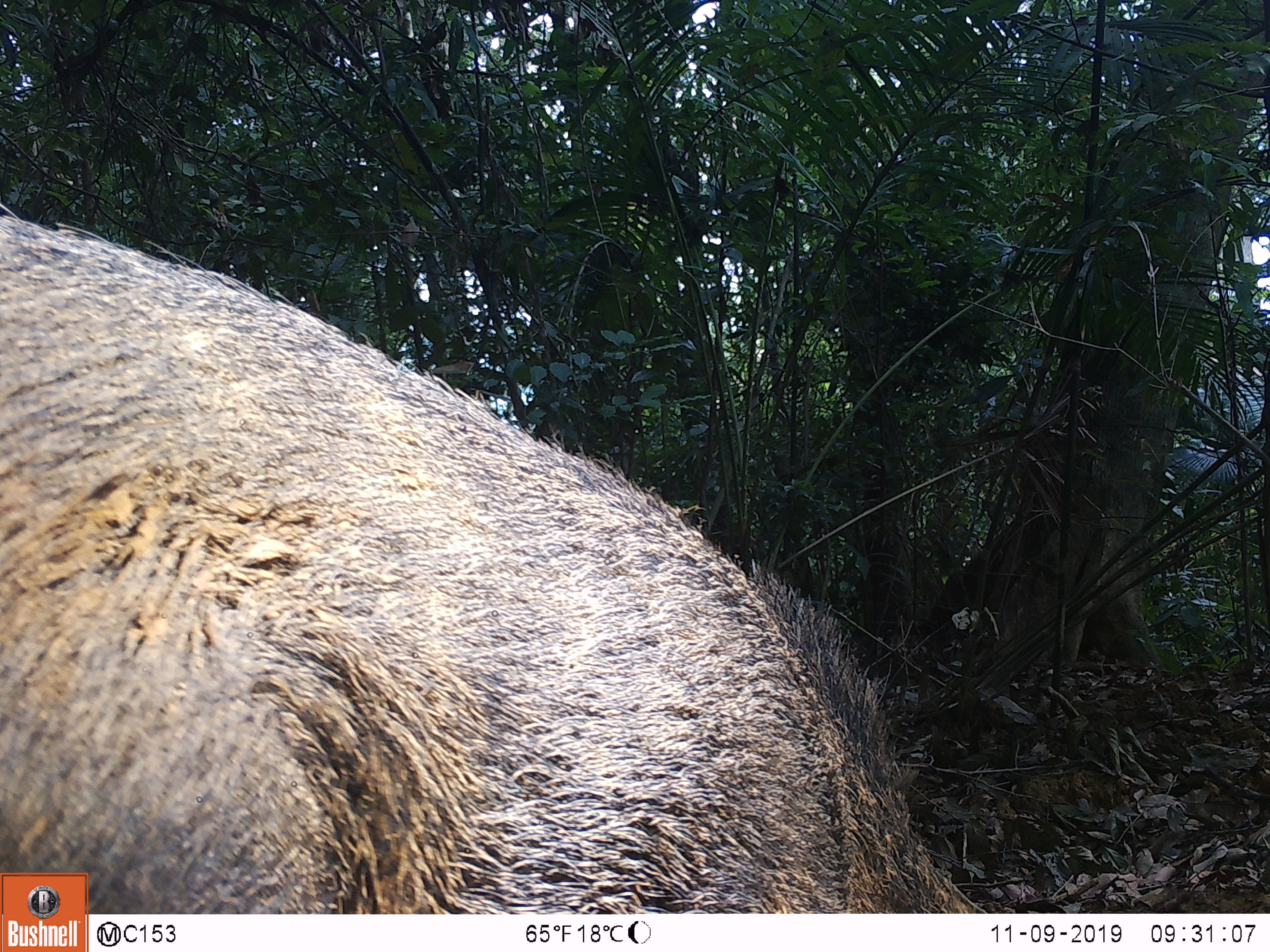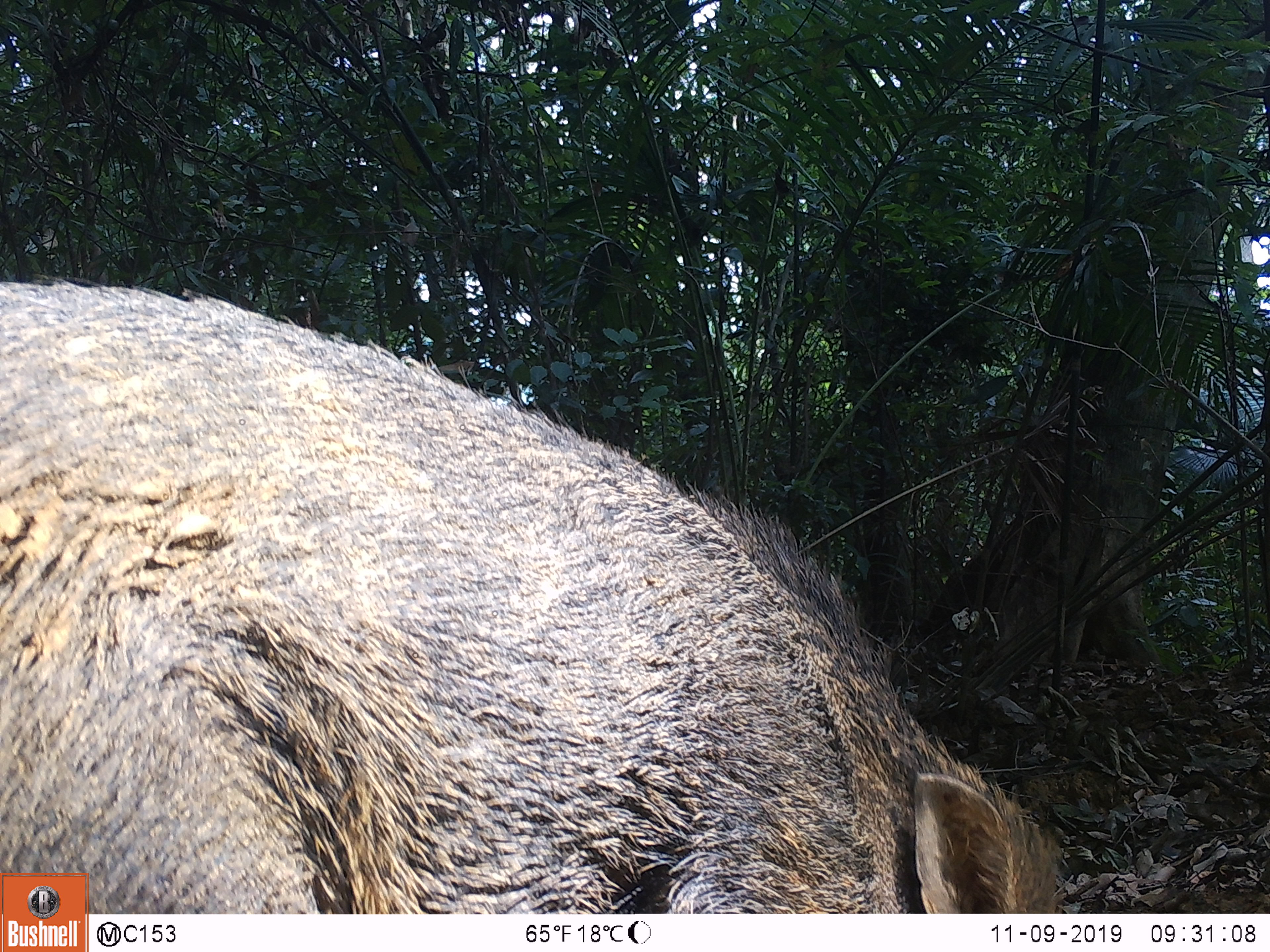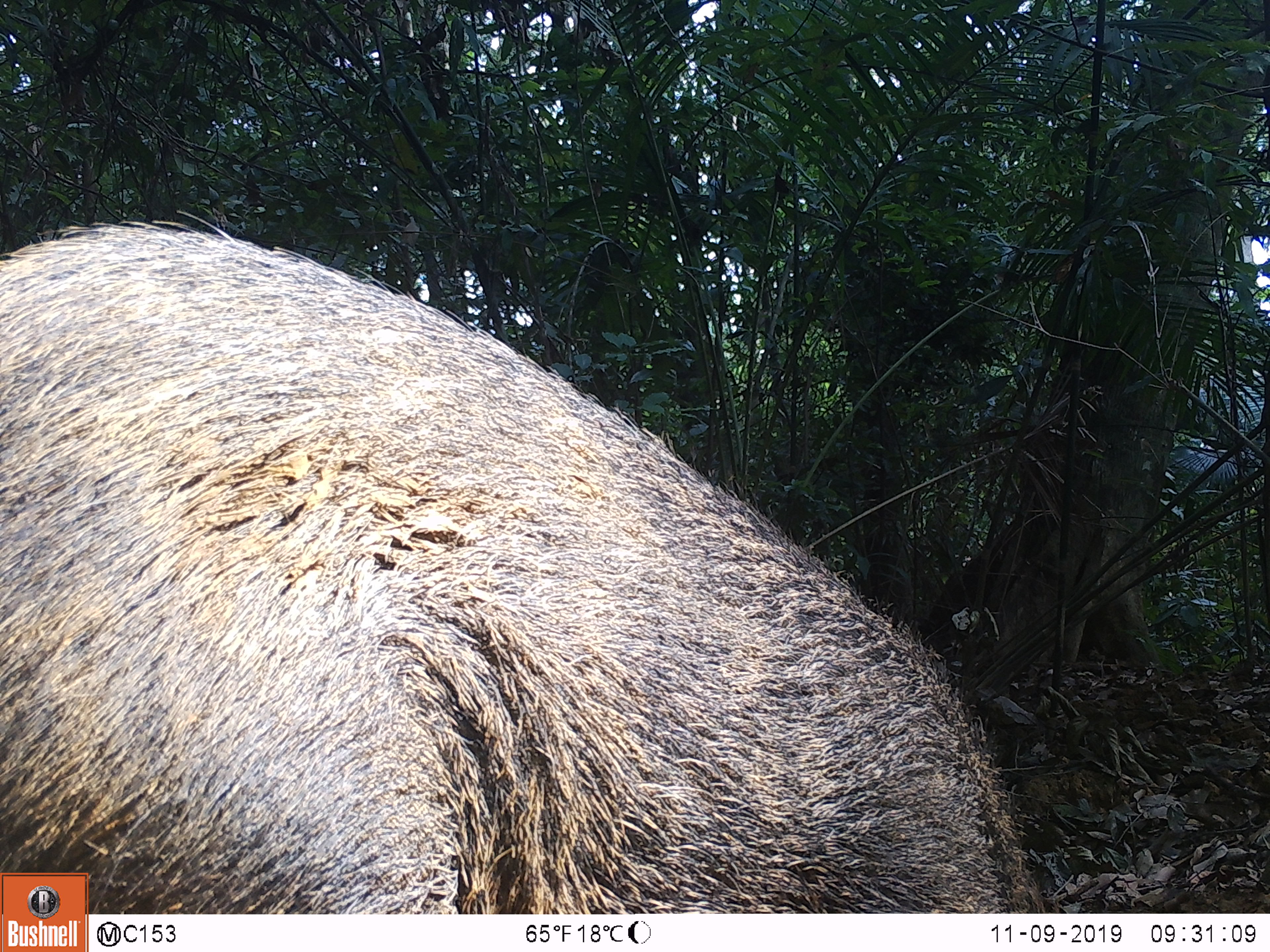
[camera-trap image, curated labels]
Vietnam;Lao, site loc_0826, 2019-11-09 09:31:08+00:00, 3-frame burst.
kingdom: Animalia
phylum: Chordata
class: Mammalia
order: Artiodactyla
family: Suidae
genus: Sus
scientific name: Sus scrofa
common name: eurasian wild pig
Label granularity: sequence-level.